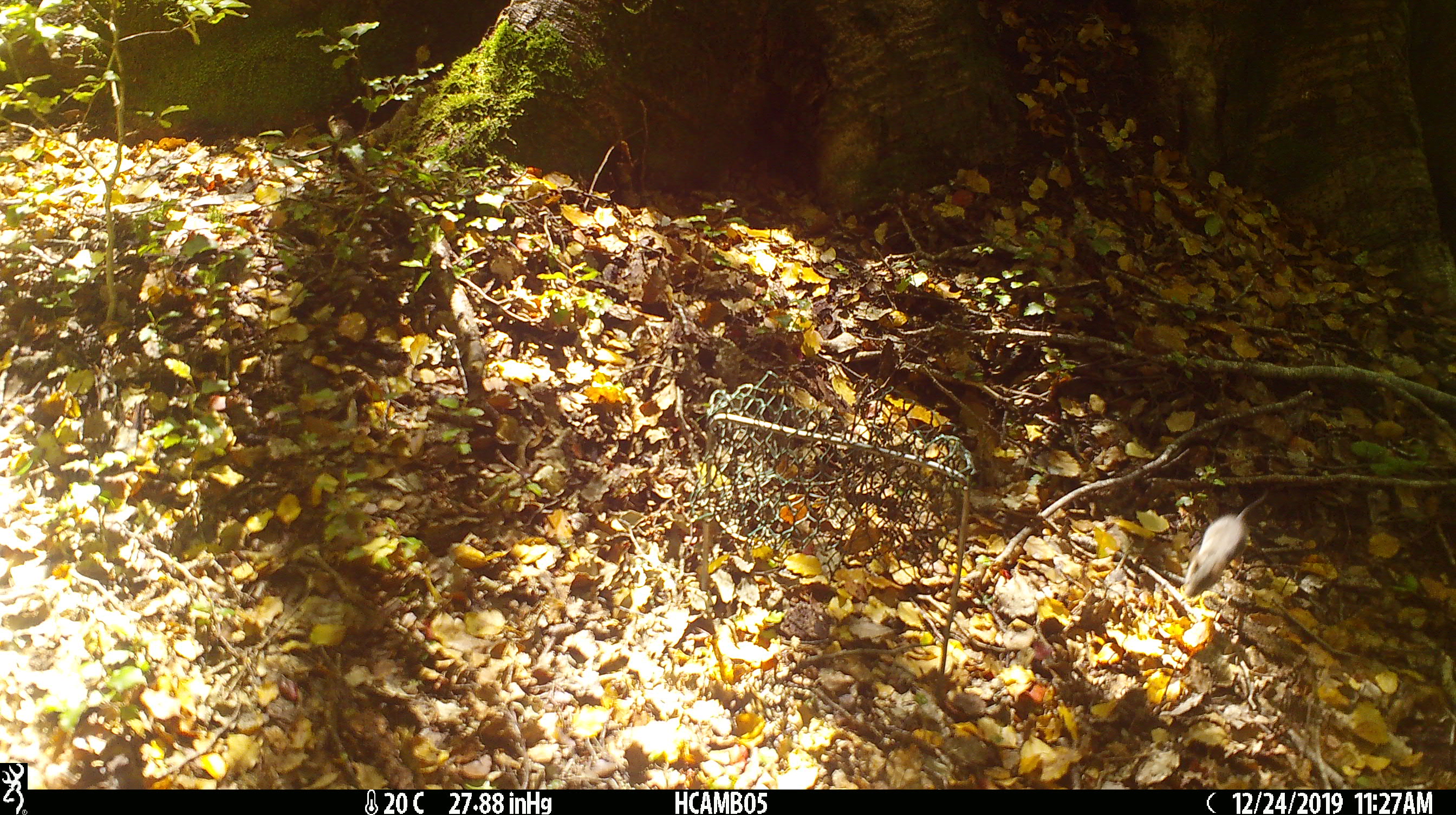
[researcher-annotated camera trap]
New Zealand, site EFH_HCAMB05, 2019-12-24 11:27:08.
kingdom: Animalia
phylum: Chordata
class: Mammalia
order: Rodentia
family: Muridae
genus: Mus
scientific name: Mus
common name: mouse